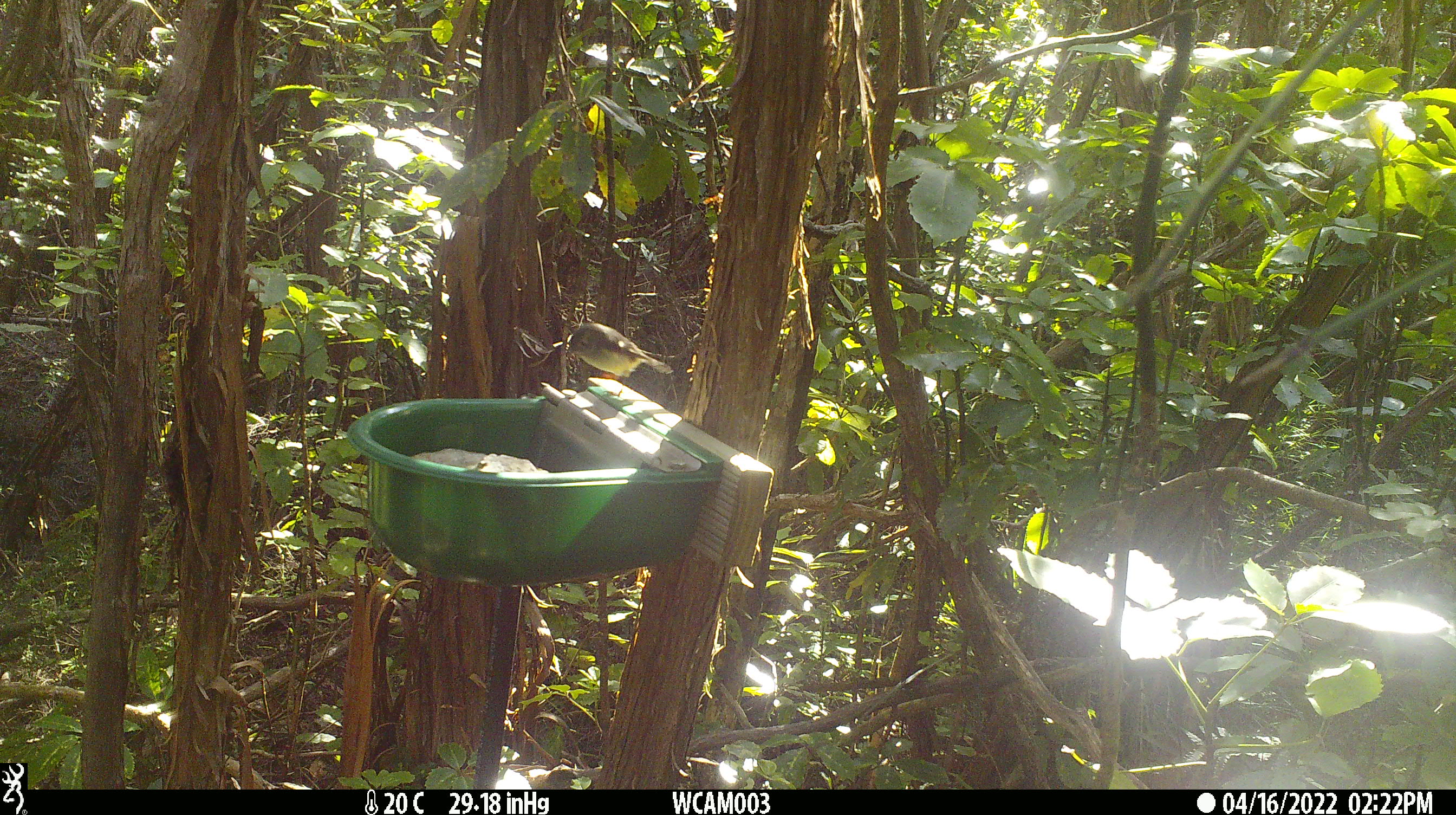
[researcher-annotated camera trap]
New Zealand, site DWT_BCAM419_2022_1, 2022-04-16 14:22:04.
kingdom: Animalia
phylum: Chordata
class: Aves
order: Passeriformes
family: Petroicidae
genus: Petroica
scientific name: Petroica macrocephala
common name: tomtit